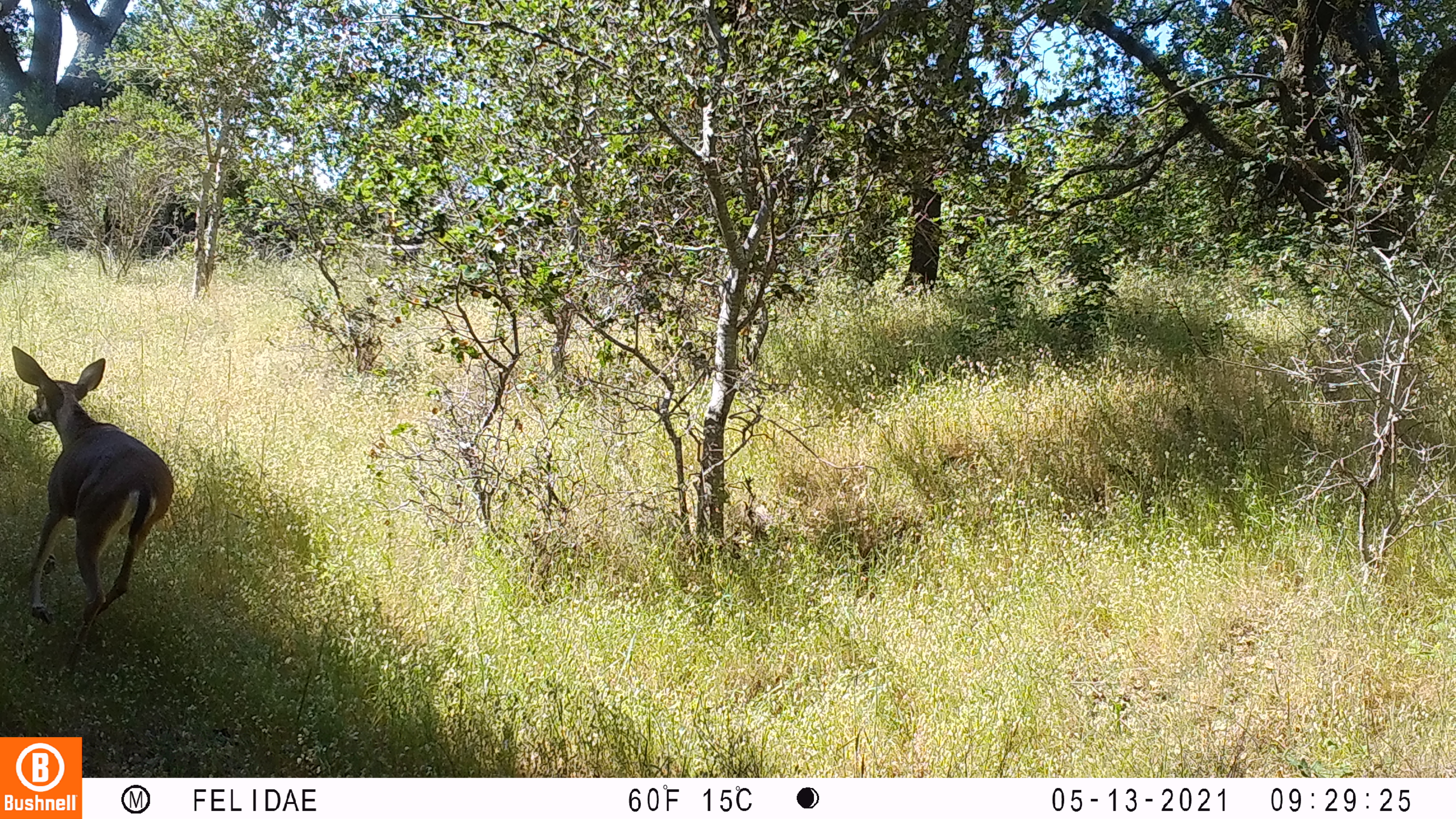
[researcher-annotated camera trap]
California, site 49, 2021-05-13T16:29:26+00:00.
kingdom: Animalia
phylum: Chordata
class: Mammalia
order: Artiodactyla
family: Cervidae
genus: Odocoileus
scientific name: Odocoileus hemionus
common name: mule deer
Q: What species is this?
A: Mule deer (Odocoileus hemionus).